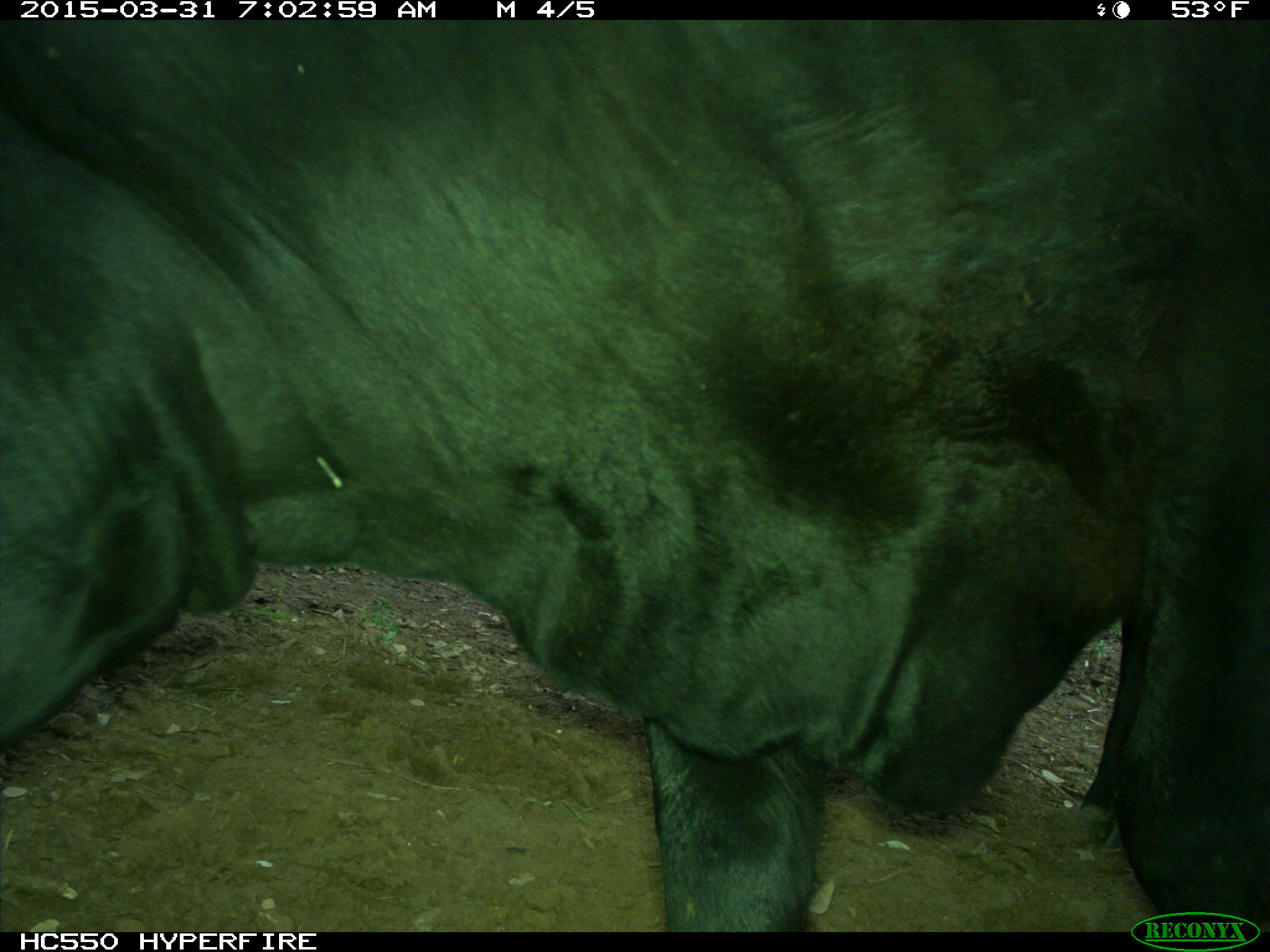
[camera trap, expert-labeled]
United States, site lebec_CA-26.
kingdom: Animalia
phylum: Chordata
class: Mammalia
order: Artiodactyla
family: Bovidae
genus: Bos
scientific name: Bos taurus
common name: domestic cow